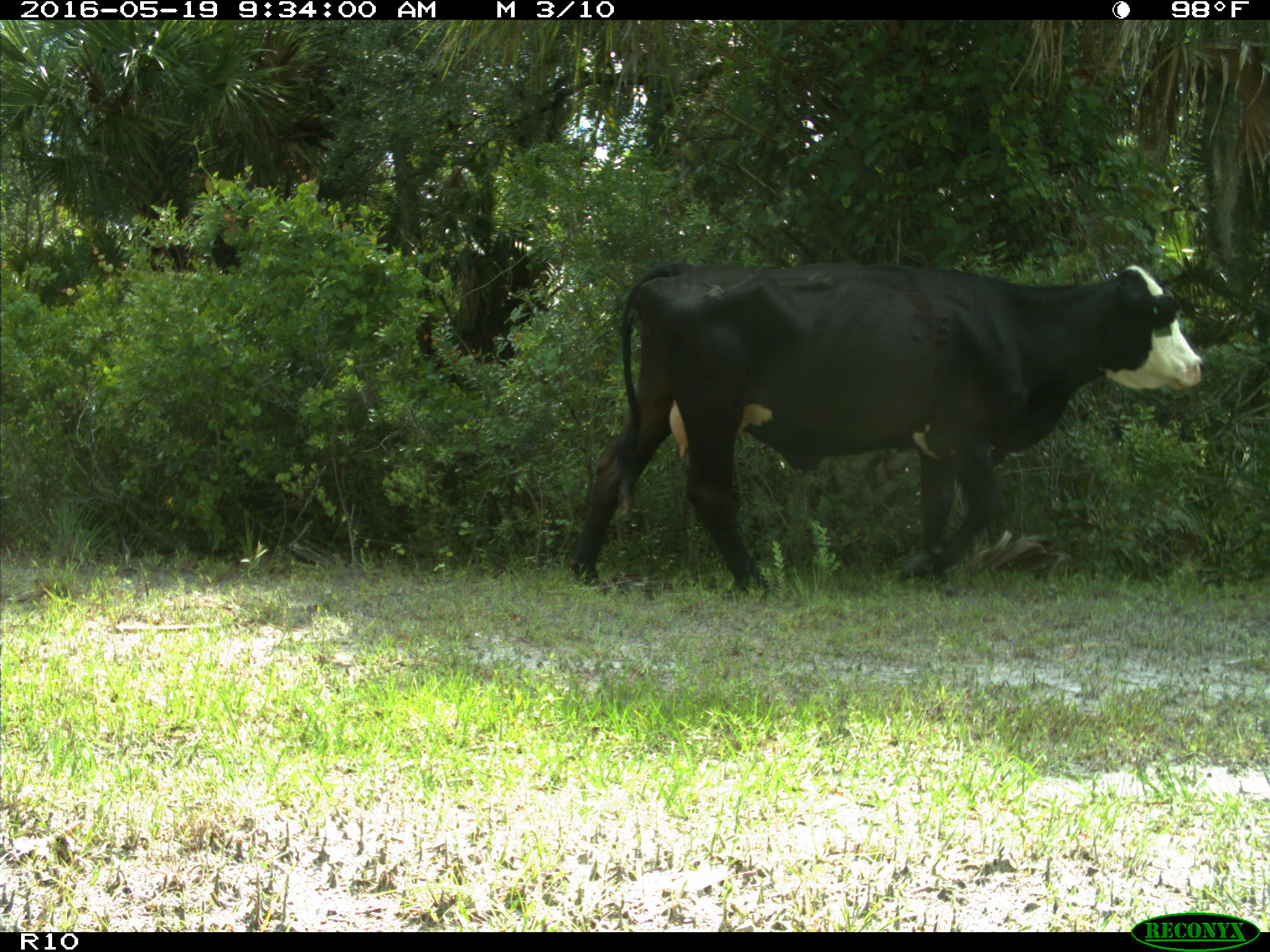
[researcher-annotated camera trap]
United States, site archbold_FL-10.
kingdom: Animalia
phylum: Chordata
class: Mammalia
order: Artiodactyla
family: Bovidae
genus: Bos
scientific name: Bos taurus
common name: domestic cow